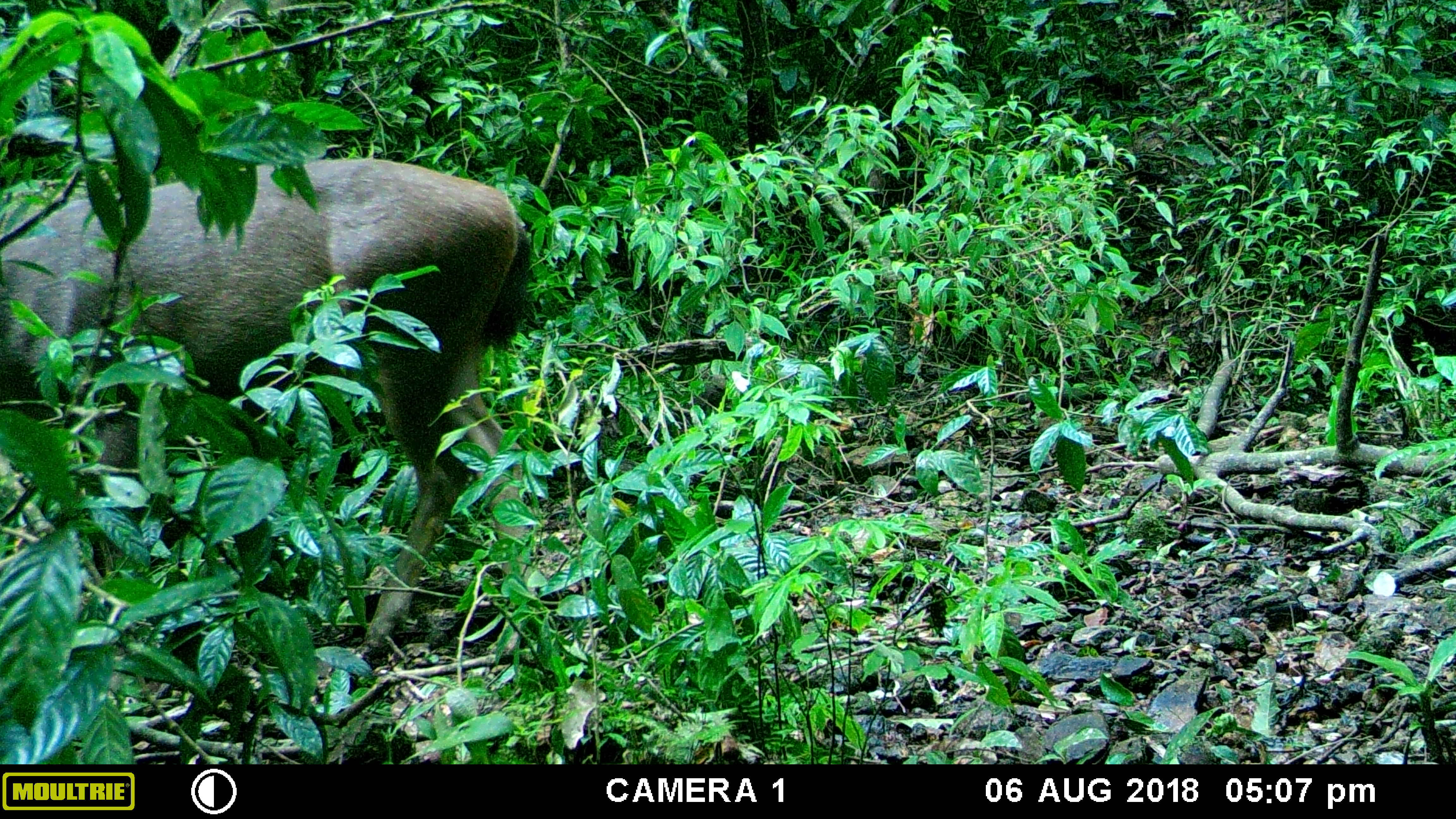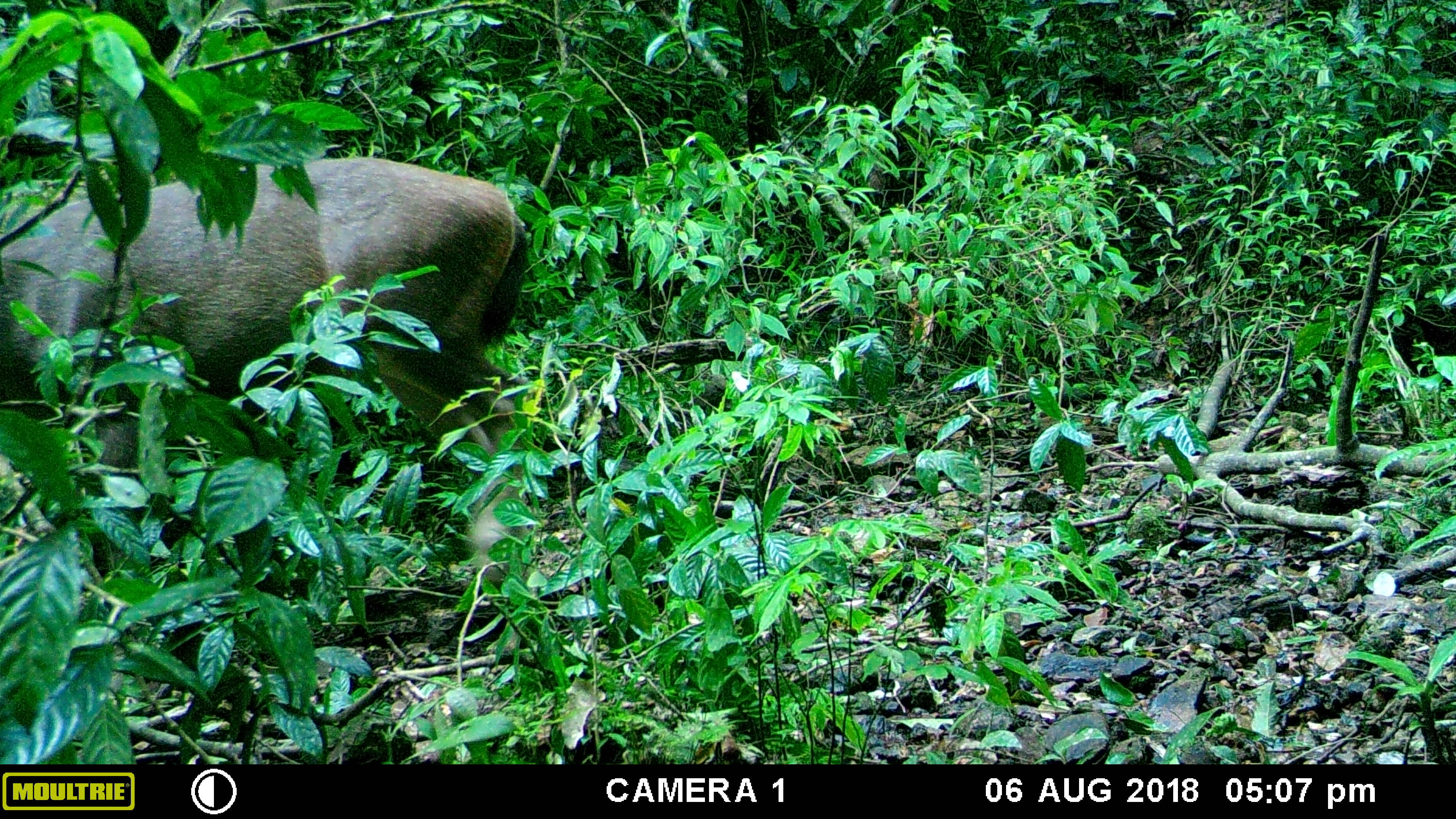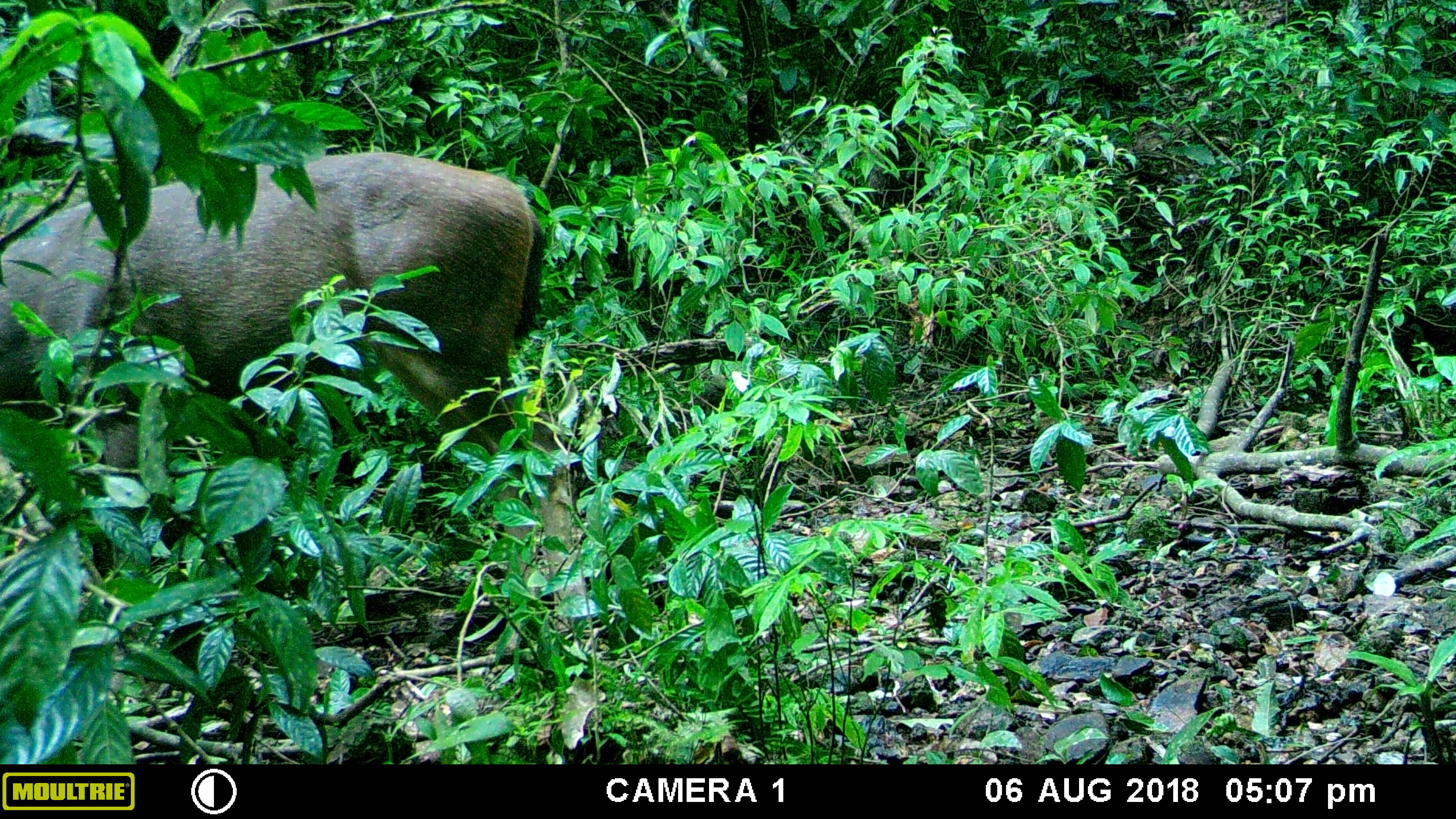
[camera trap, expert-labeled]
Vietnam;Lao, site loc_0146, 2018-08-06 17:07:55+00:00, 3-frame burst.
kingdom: Animalia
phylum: Chordata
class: Mammalia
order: Artiodactyla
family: Cervidae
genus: Rusa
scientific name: Rusa unicolor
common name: sambar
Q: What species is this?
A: Sambar (Rusa unicolor).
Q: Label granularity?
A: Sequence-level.